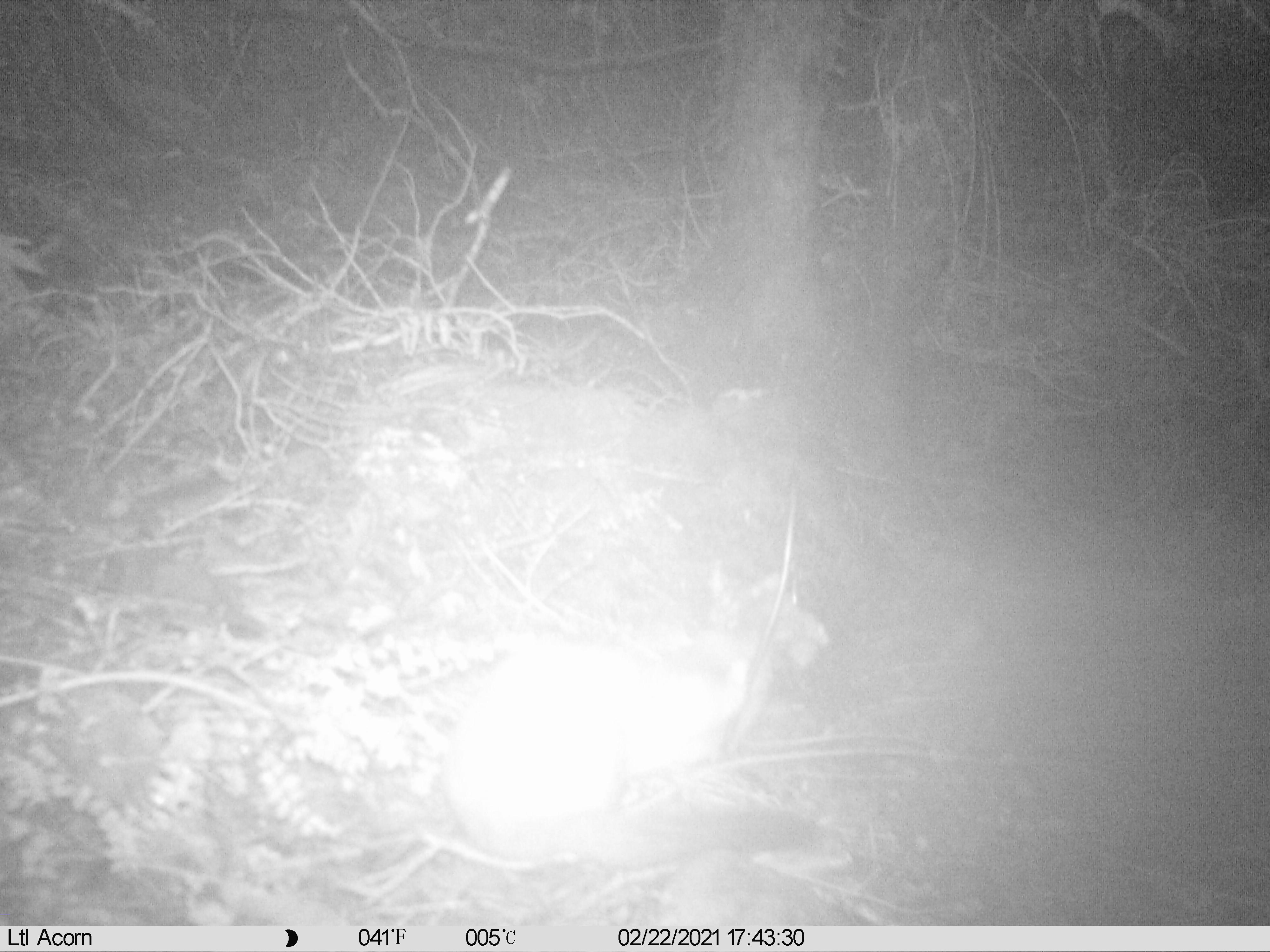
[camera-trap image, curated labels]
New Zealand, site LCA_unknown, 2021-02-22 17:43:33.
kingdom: Animalia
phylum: Chordata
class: Mammalia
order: Carnivora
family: Mustelidae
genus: Mustela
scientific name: Mustela erminea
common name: stoat